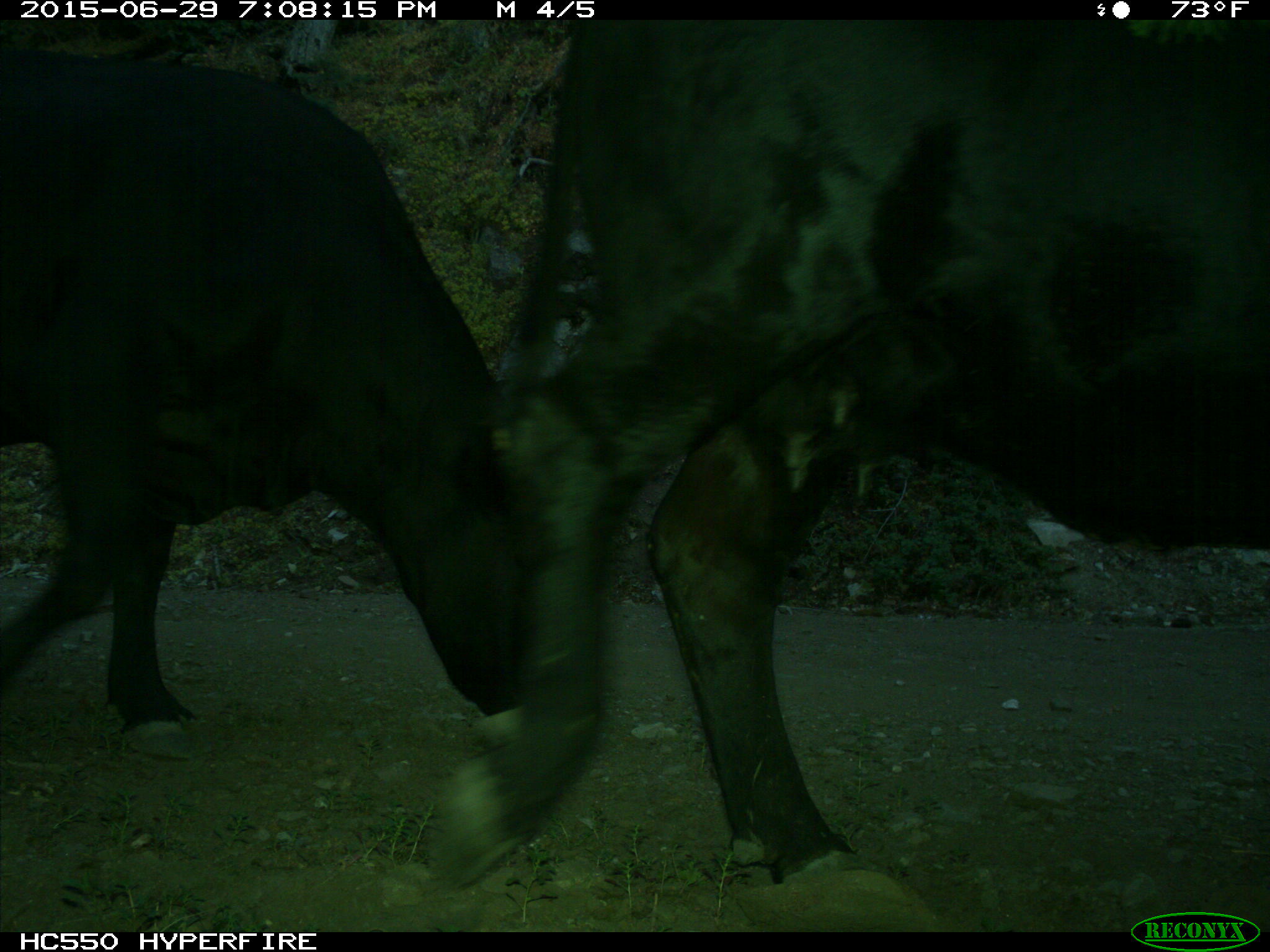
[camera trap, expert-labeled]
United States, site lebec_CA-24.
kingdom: Animalia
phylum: Chordata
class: Mammalia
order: Artiodactyla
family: Bovidae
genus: Bos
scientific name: Bos taurus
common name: domestic cow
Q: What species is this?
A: Bos taurus (domestic cow).